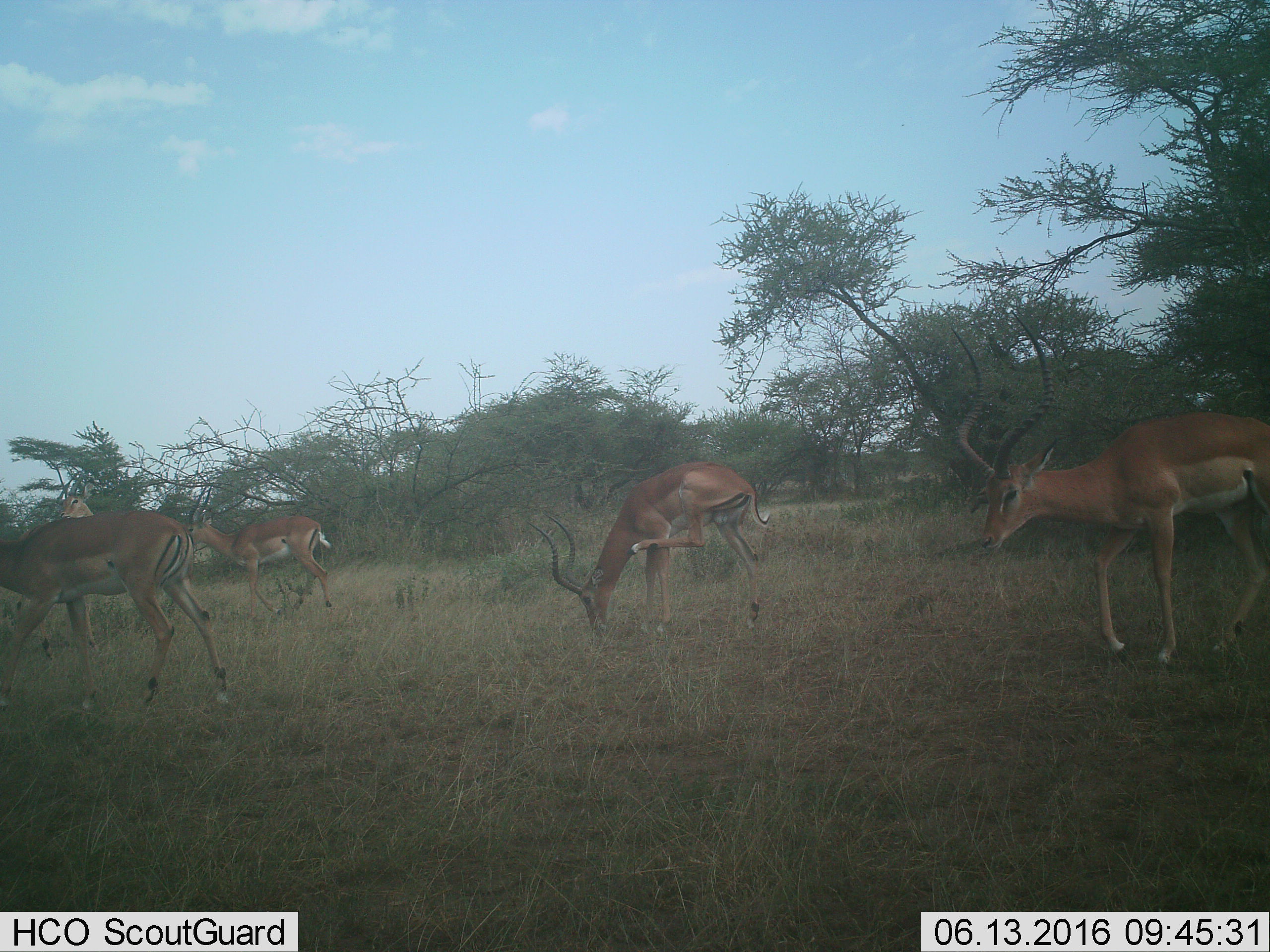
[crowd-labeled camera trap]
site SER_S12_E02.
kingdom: Animalia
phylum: Chordata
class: Mammalia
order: Artiodactyla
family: Bovidae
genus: Aepyceros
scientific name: Aepyceros melampus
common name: impala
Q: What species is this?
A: Impala (Aepyceros melampus).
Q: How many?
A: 5.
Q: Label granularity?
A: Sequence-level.